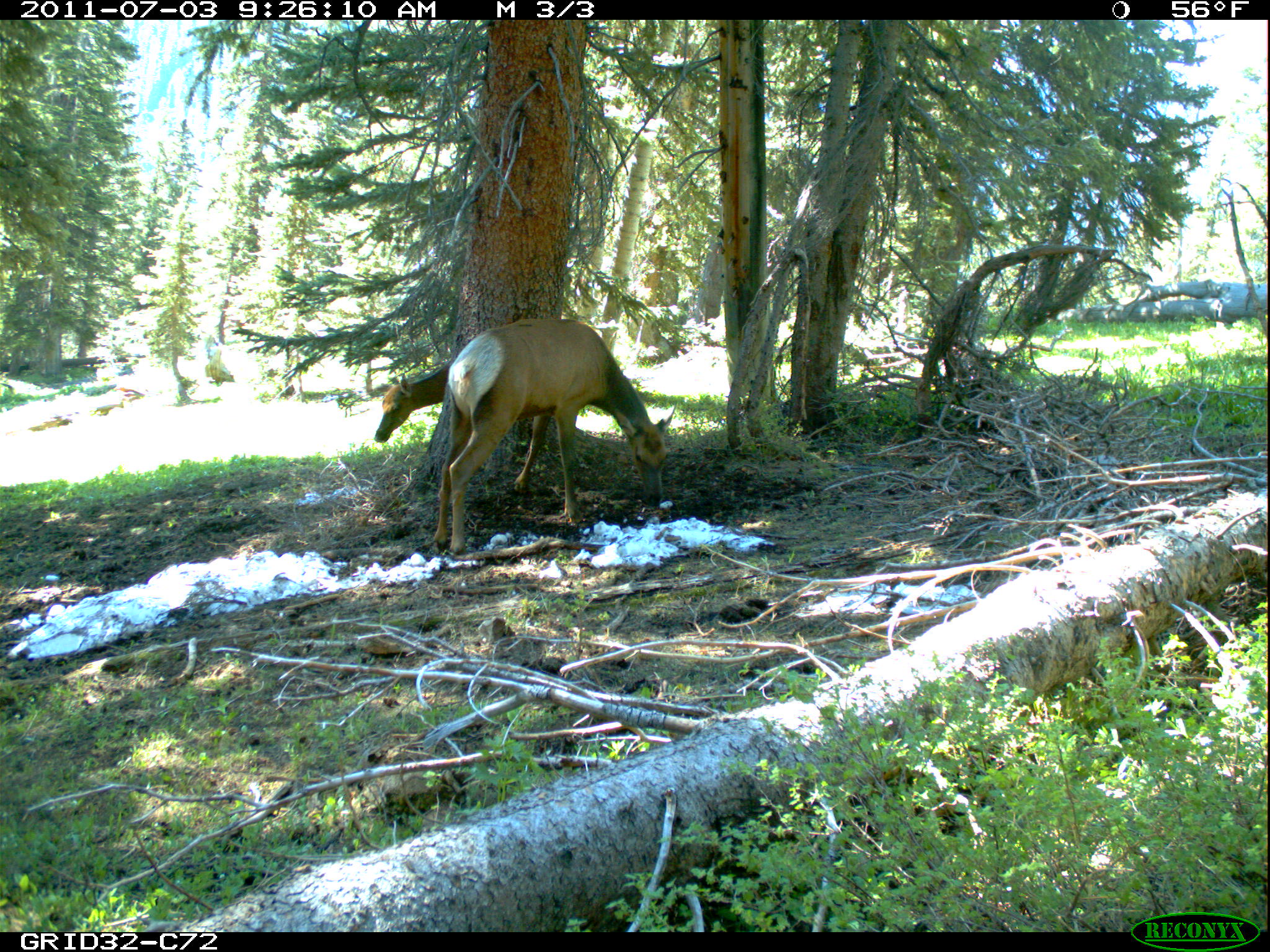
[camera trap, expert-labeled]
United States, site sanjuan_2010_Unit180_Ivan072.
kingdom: Animalia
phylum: Chordata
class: Mammalia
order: Artiodactyla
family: Cervidae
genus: Cervus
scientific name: Cervus elaphus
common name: red deer